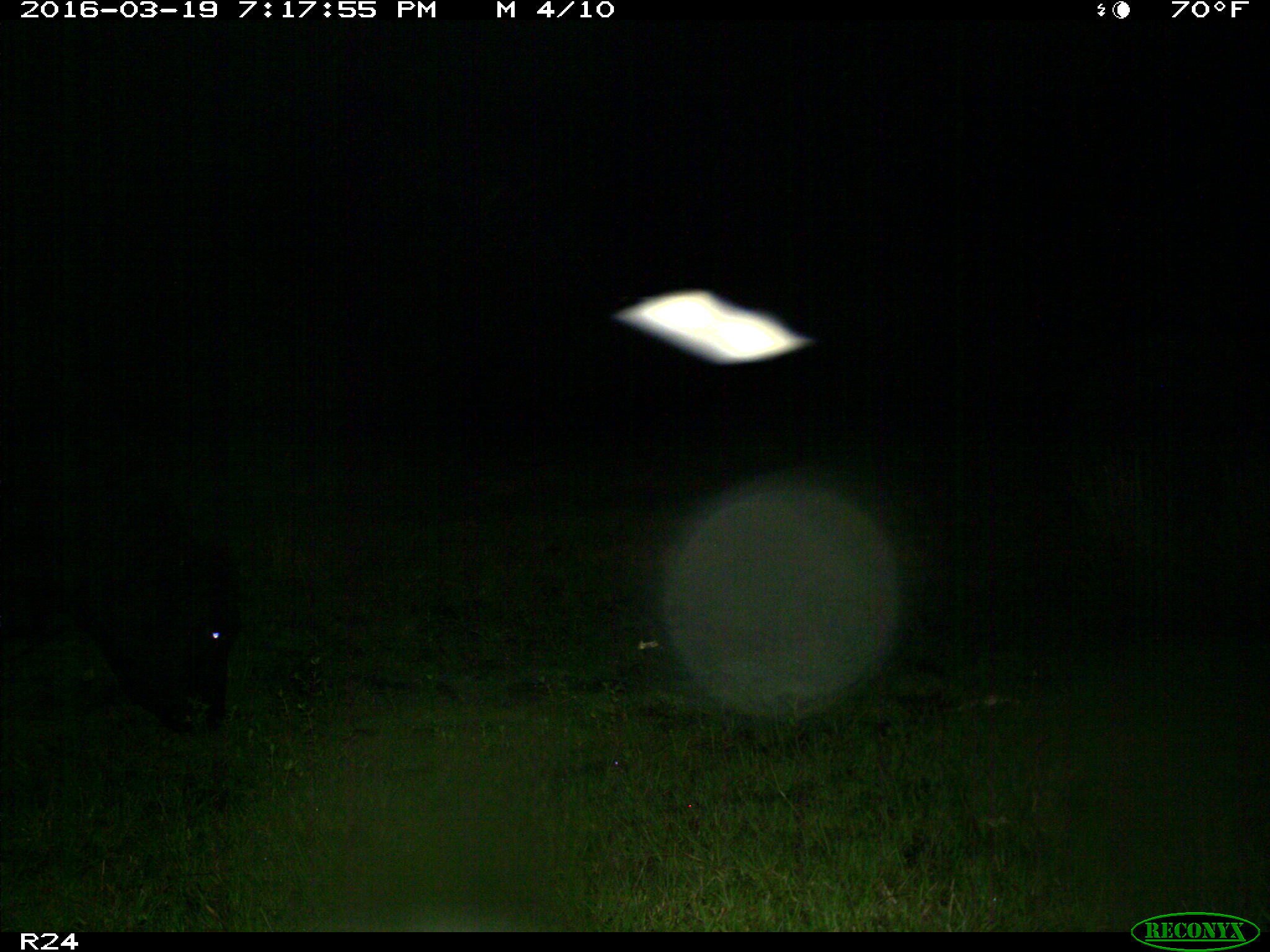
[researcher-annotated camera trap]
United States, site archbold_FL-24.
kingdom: Animalia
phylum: Chordata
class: Mammalia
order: Artiodactyla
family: Bovidae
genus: Bos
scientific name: Bos taurus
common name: domestic cow